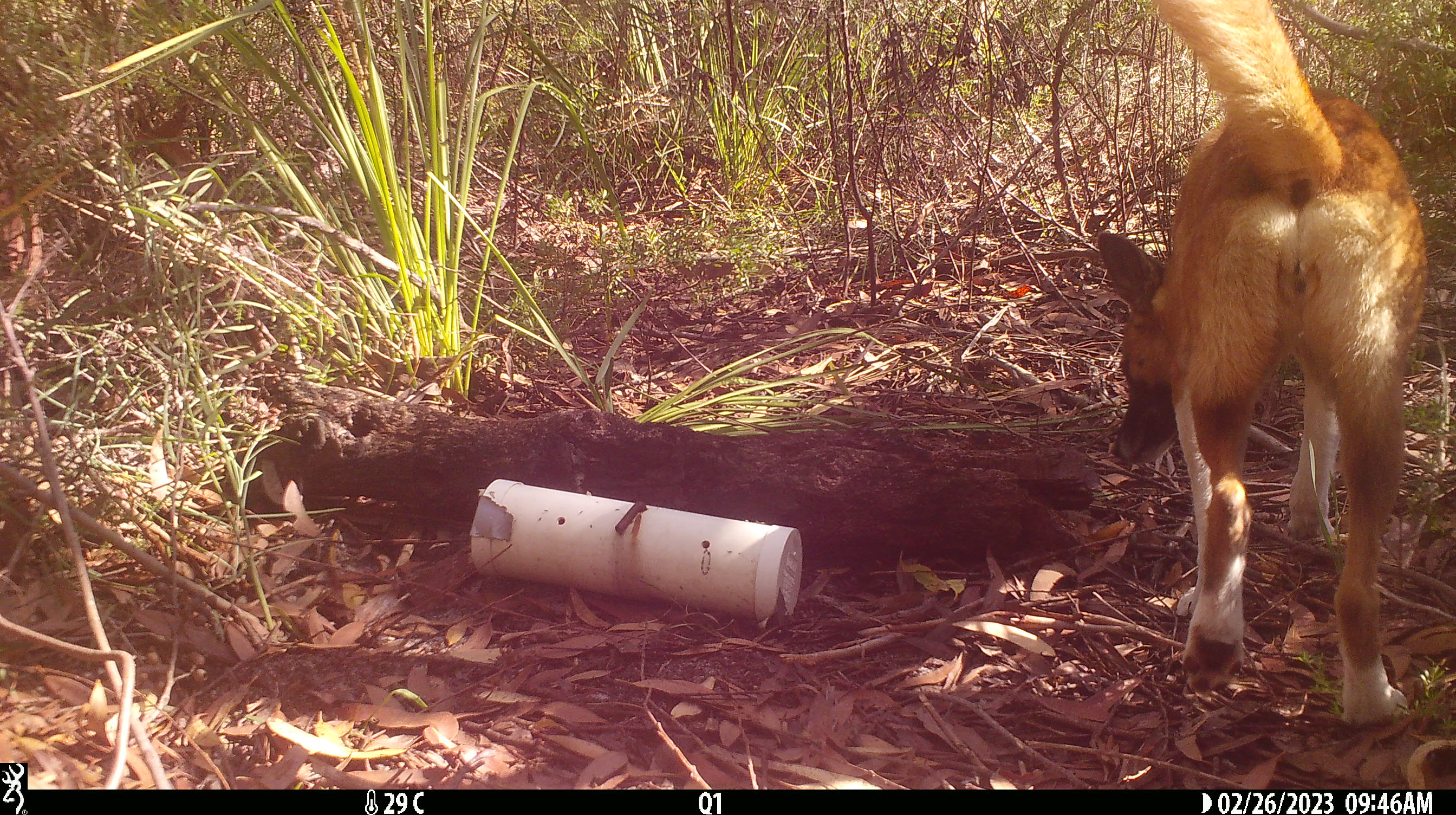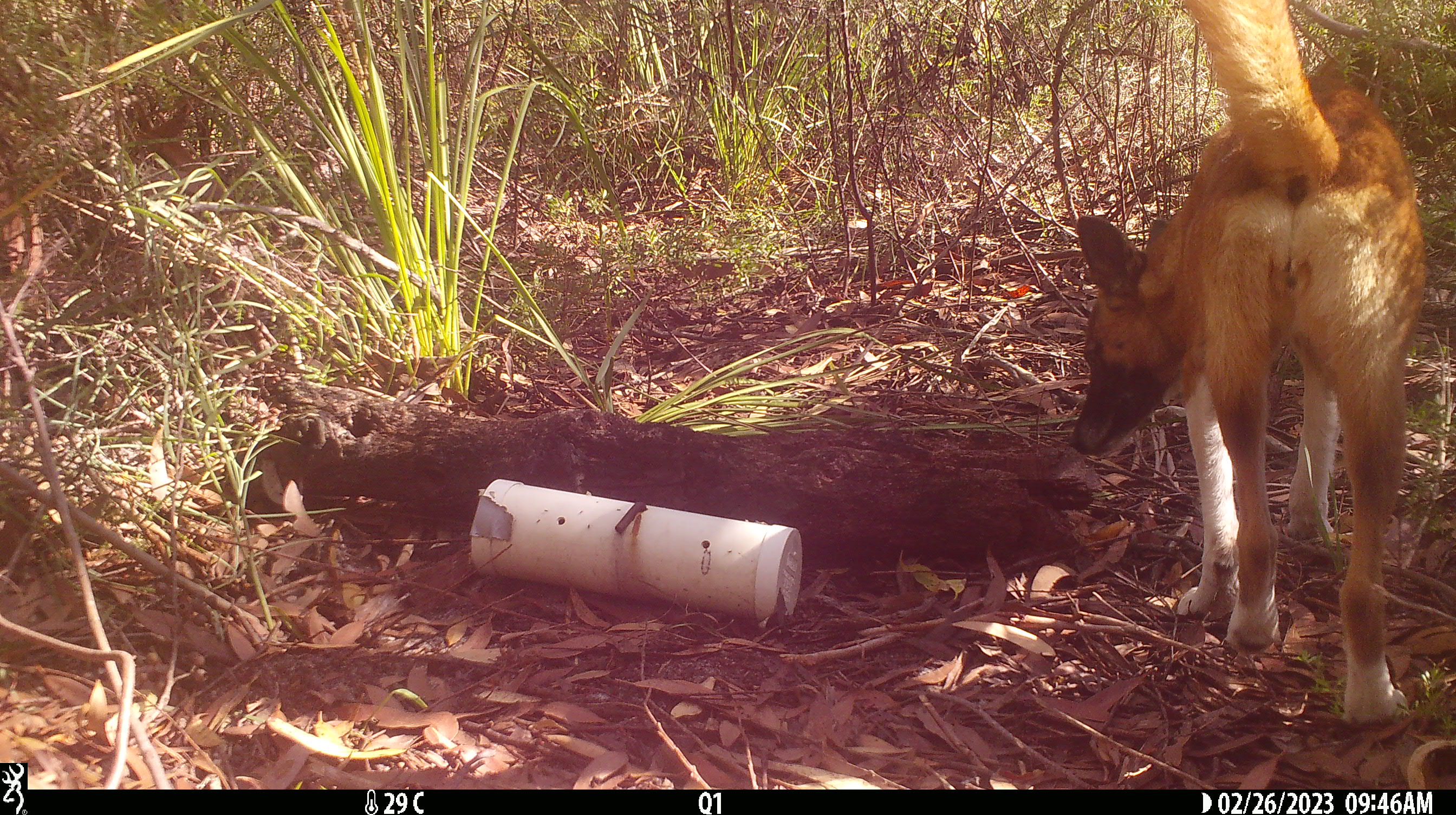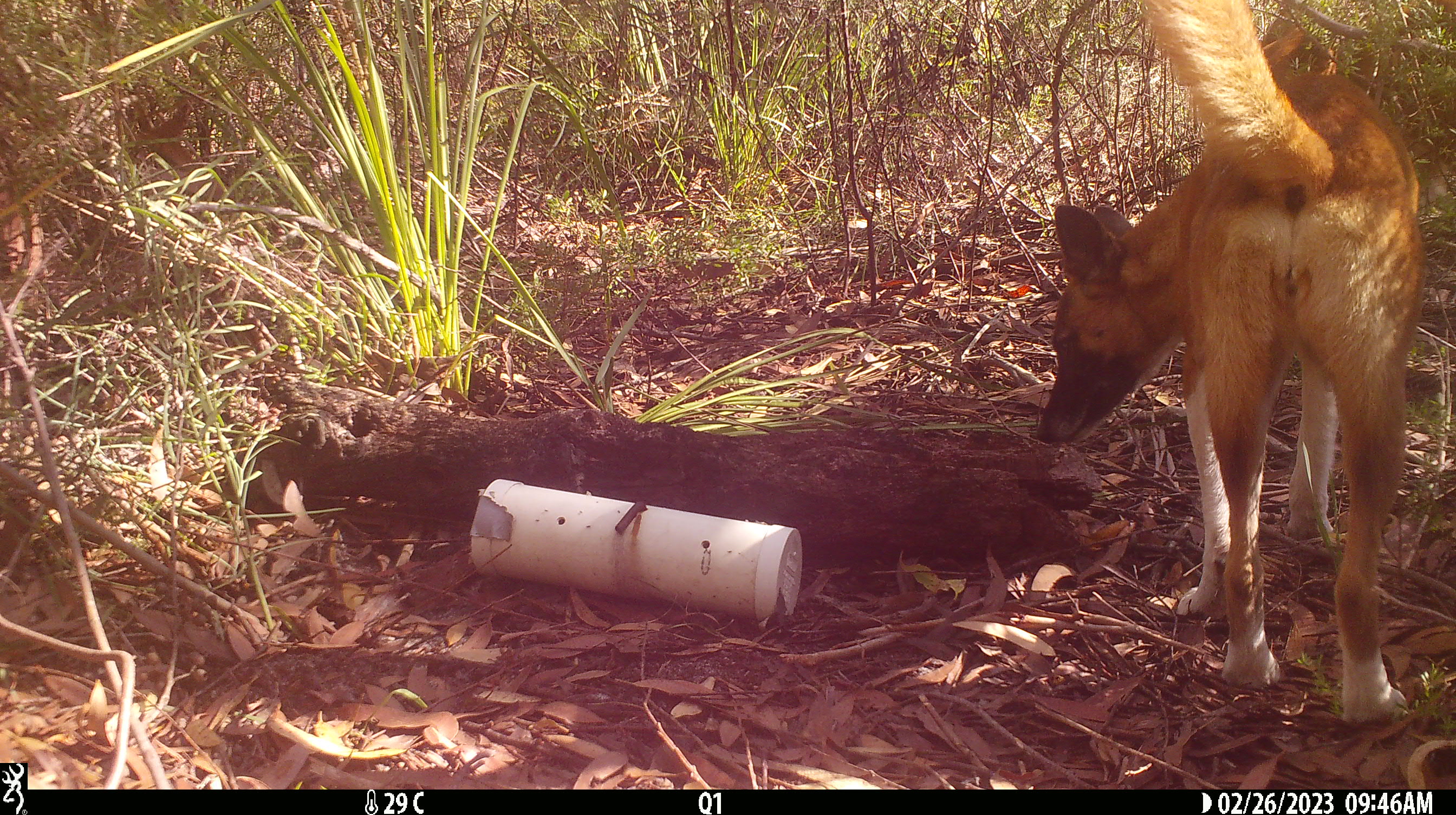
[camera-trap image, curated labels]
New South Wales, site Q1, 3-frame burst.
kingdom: Animalia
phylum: Chordata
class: Mammalia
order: Carnivora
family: Canidae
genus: Canis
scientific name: Canis familiaris dingo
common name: dingo